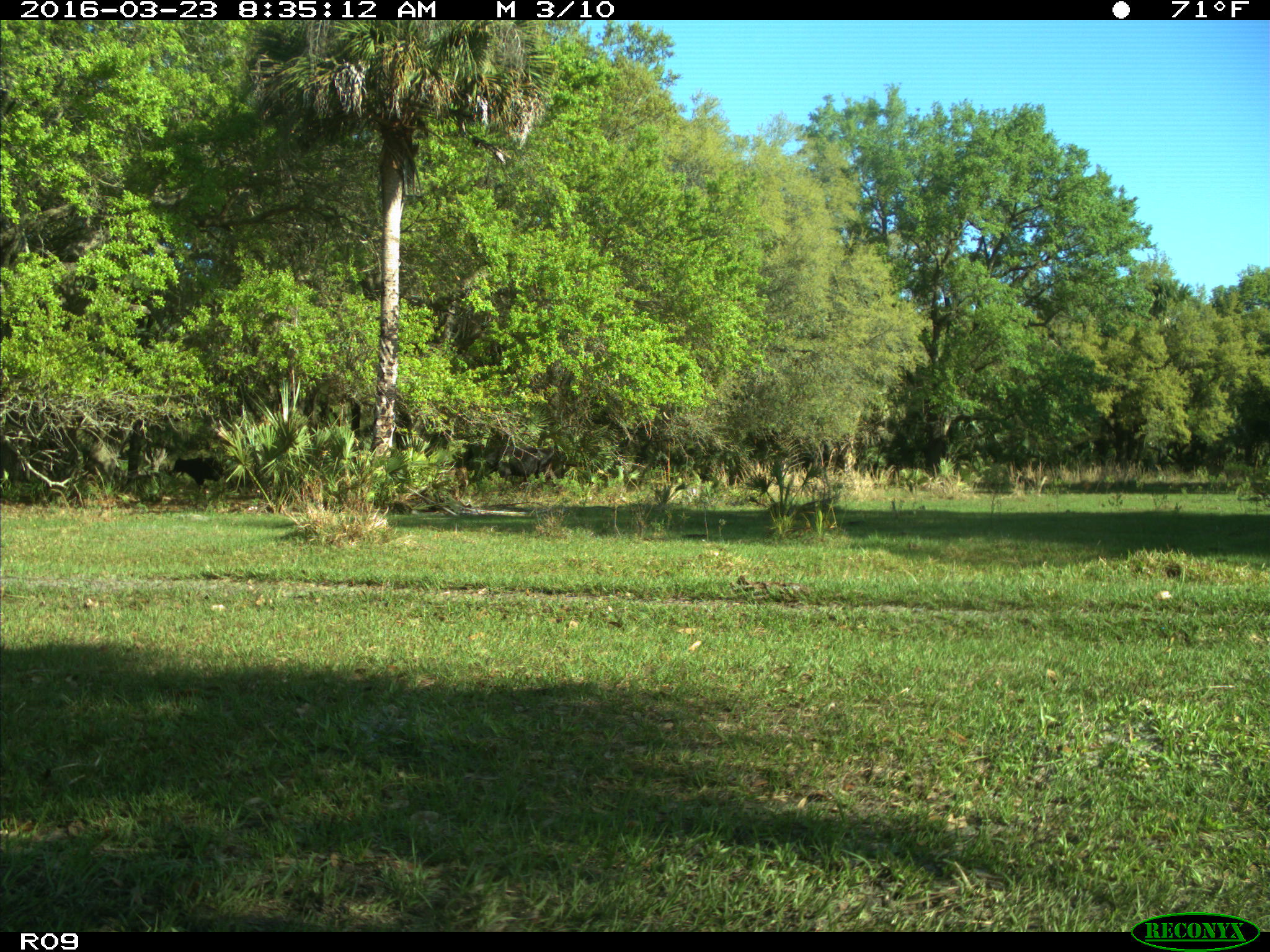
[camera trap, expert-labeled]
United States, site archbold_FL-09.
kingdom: Animalia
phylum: Chordata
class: Mammalia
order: Artiodactyla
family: Bovidae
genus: Bos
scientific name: Bos taurus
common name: domestic cow